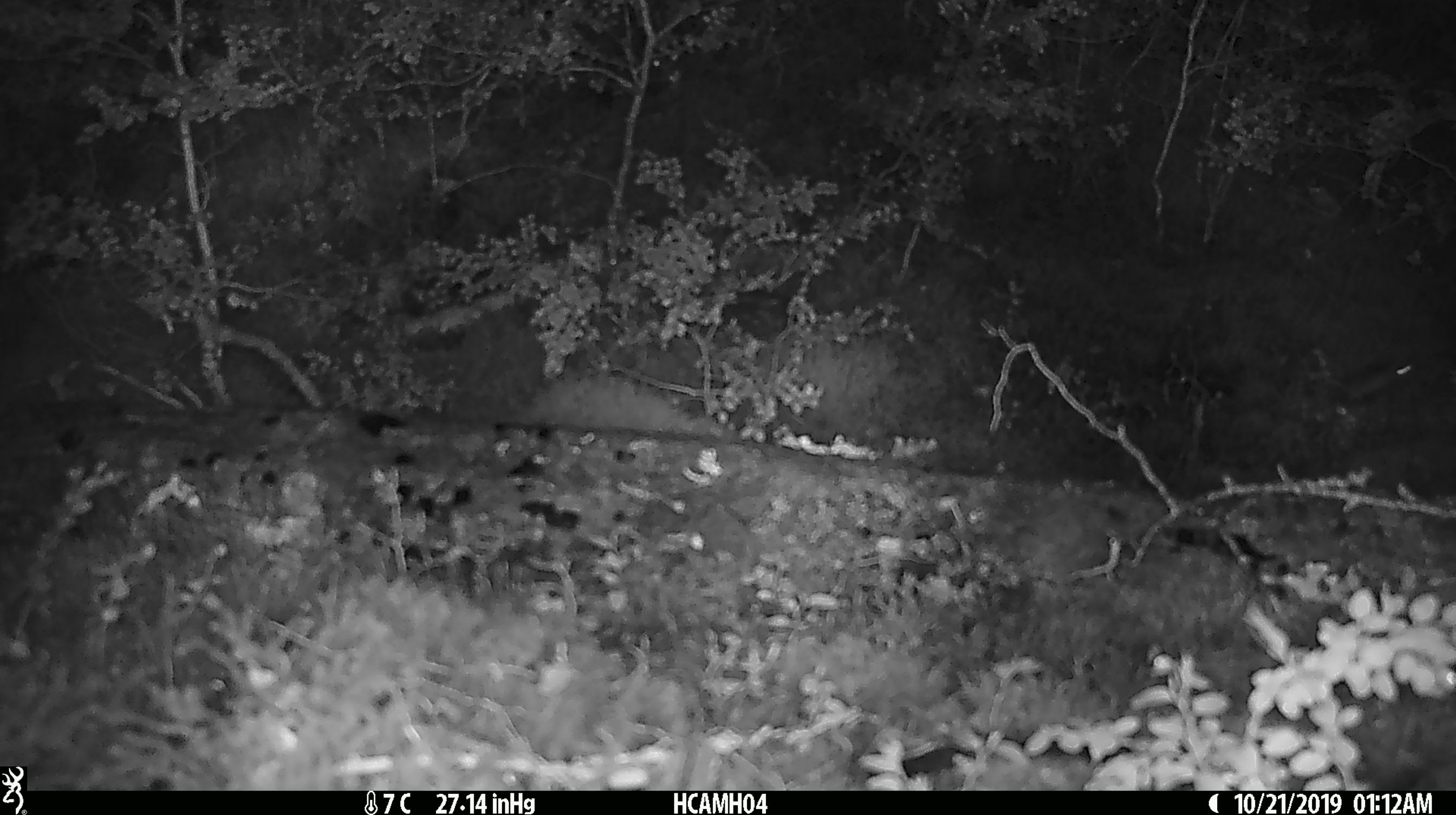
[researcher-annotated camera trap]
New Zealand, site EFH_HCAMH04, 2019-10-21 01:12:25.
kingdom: Animalia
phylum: Chordata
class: Mammalia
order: Rodentia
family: Muridae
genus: Mus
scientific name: Mus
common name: mouse